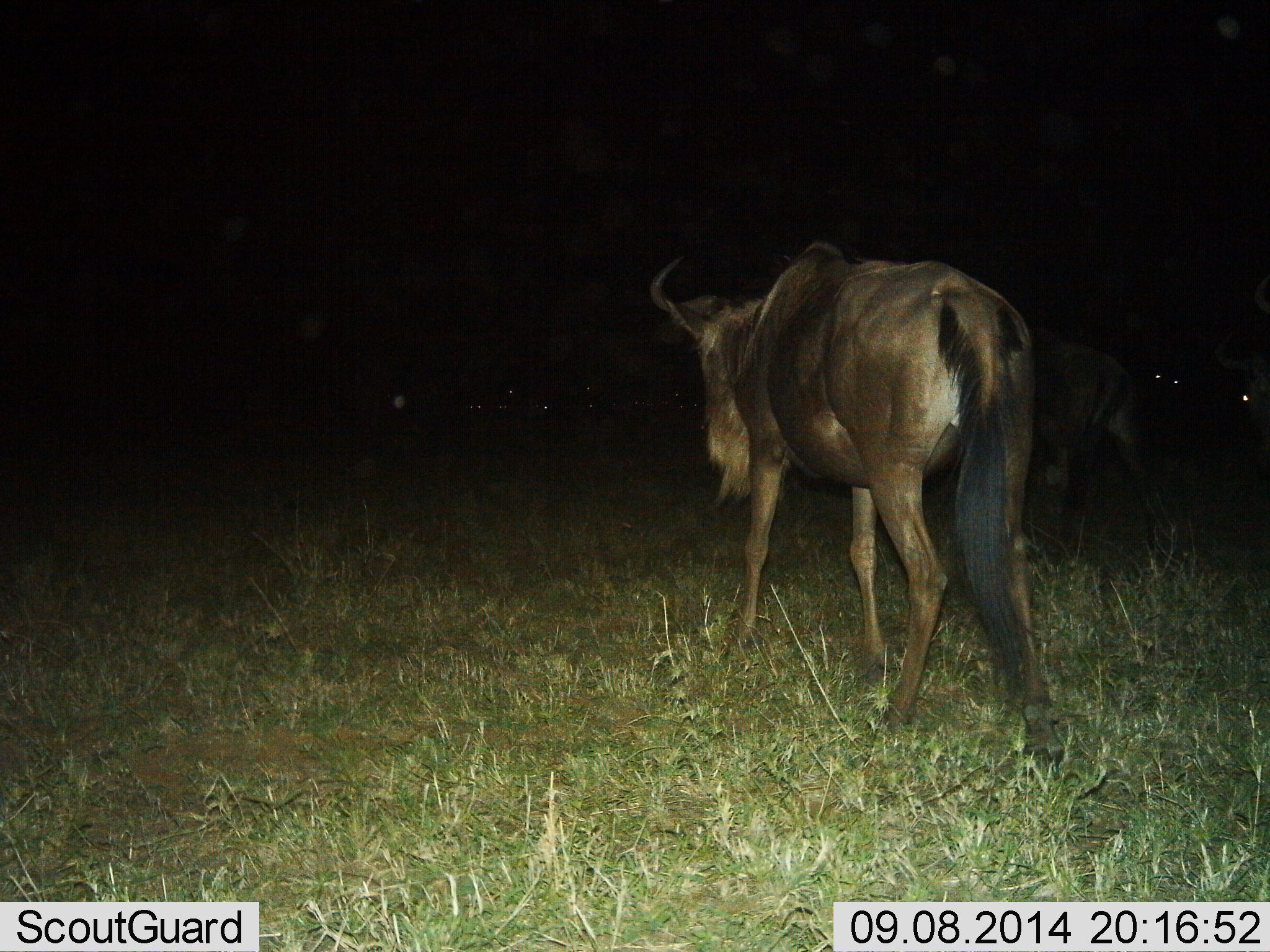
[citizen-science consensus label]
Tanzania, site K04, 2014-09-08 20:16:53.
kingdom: Animalia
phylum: Chordata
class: Mammalia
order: Artiodactyla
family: Bovidae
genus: Connochaetes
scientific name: Connochaetes taurinus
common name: blue wildebeest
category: wildebeest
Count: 2.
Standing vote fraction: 30%.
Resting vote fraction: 0%.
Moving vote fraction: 70%.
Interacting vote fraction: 0%.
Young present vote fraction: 0%.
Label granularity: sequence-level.